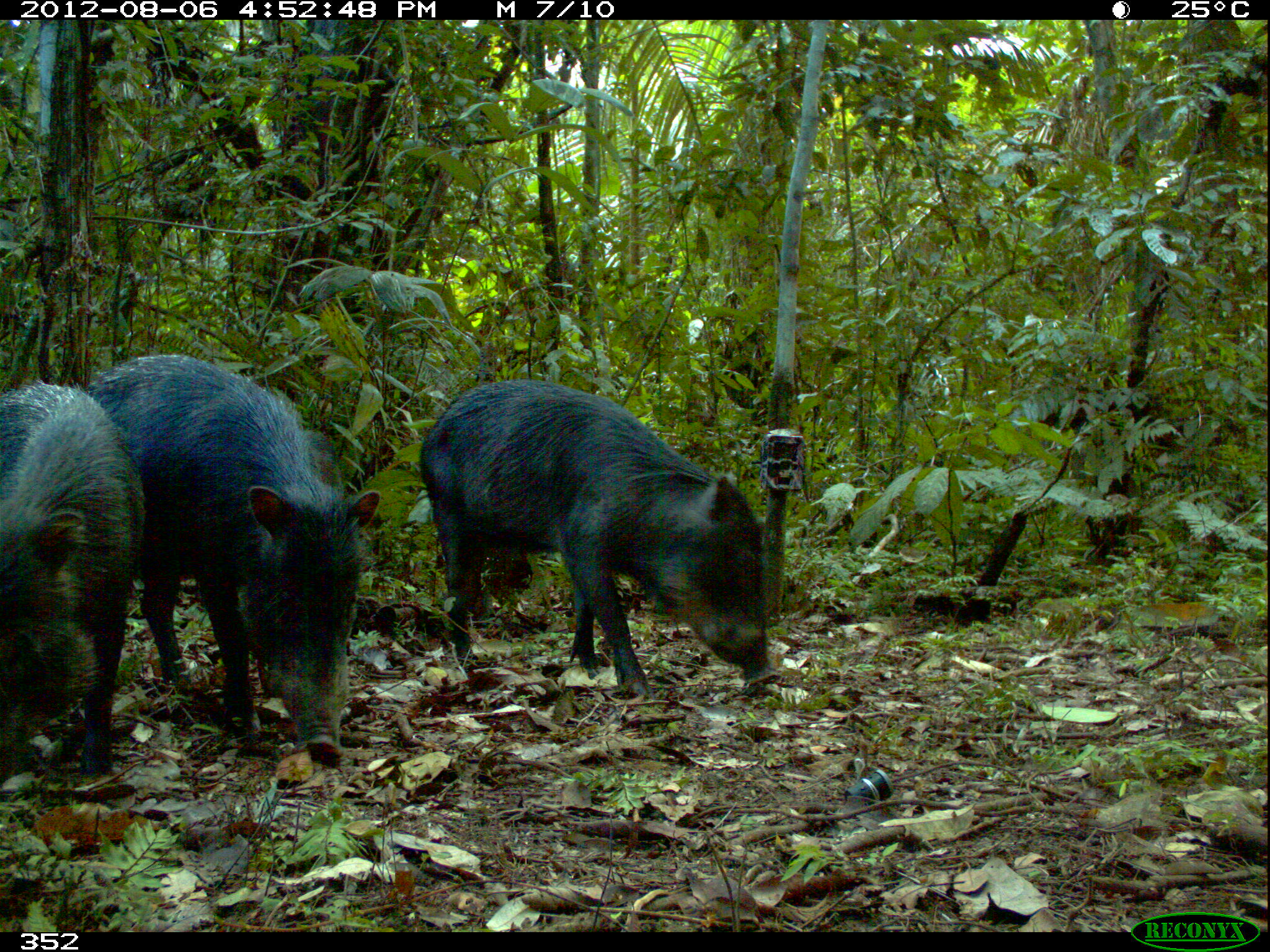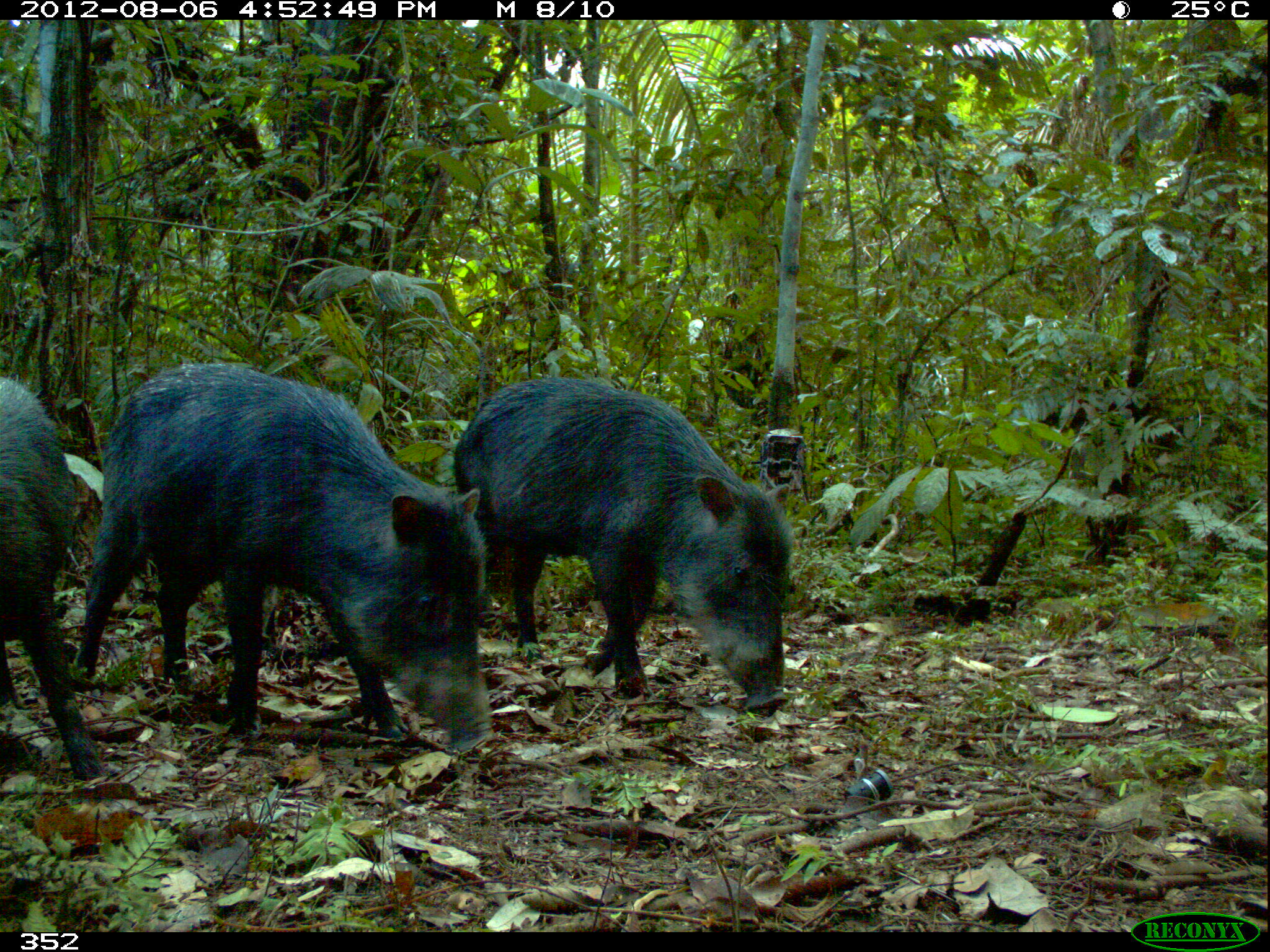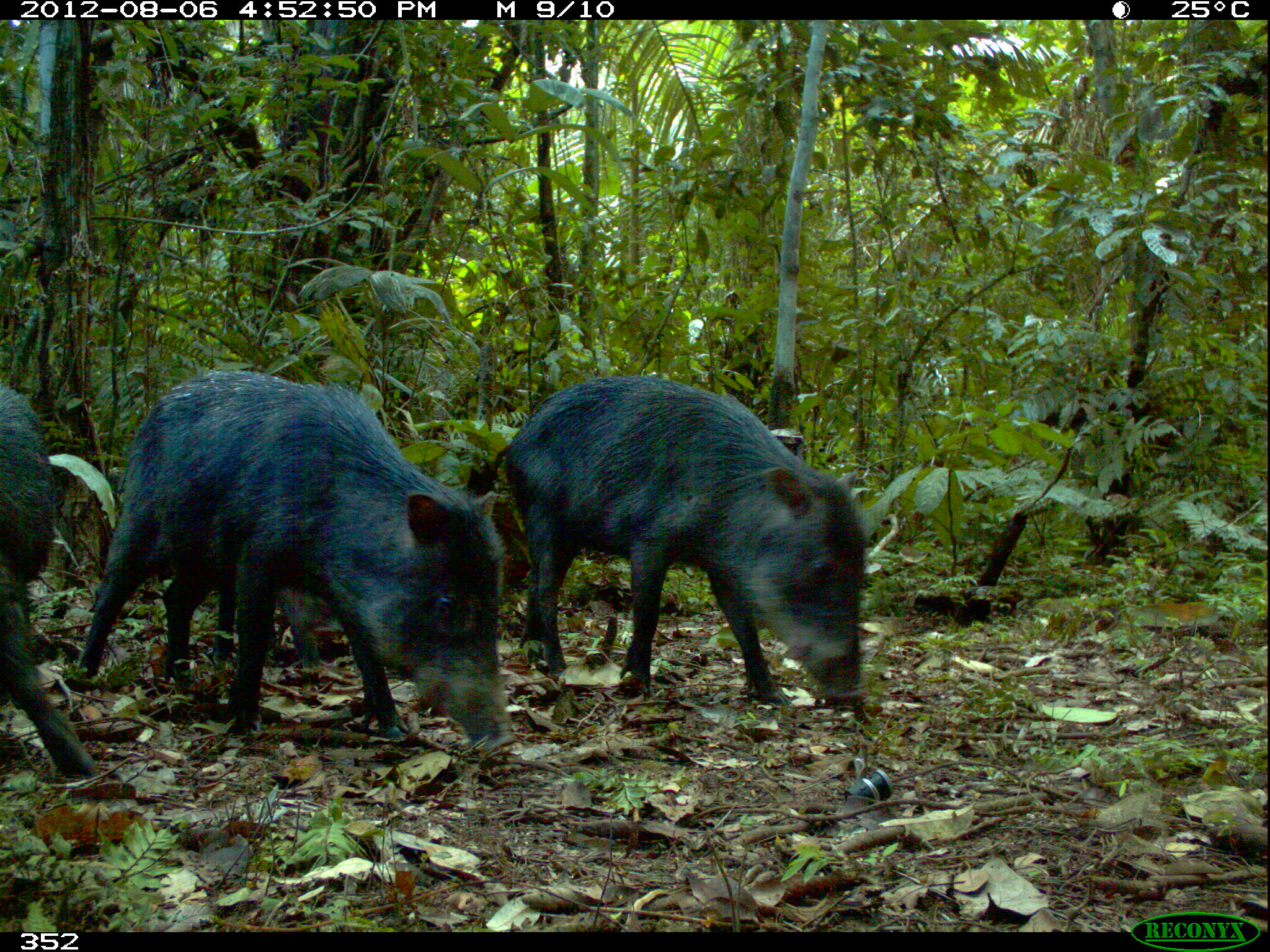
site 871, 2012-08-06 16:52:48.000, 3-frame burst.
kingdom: Animalia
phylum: Chordata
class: Mammalia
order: Artiodactyla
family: Tayassuidae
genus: Tayassu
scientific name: Tayassu pecari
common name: white-lipped peccary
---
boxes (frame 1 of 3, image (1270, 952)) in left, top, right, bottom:
tayassu pecari: 78, 352, 383, 772; 418, 380, 783, 703; 2, 379, 145, 792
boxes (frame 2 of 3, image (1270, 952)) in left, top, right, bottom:
tayassu pecari: 70, 357, 516, 758; 453, 375, 795, 715; 0, 378, 110, 780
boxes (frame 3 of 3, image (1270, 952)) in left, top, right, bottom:
tayassu pecari: 73, 367, 520, 757; 464, 372, 867, 712; 0, 384, 101, 780